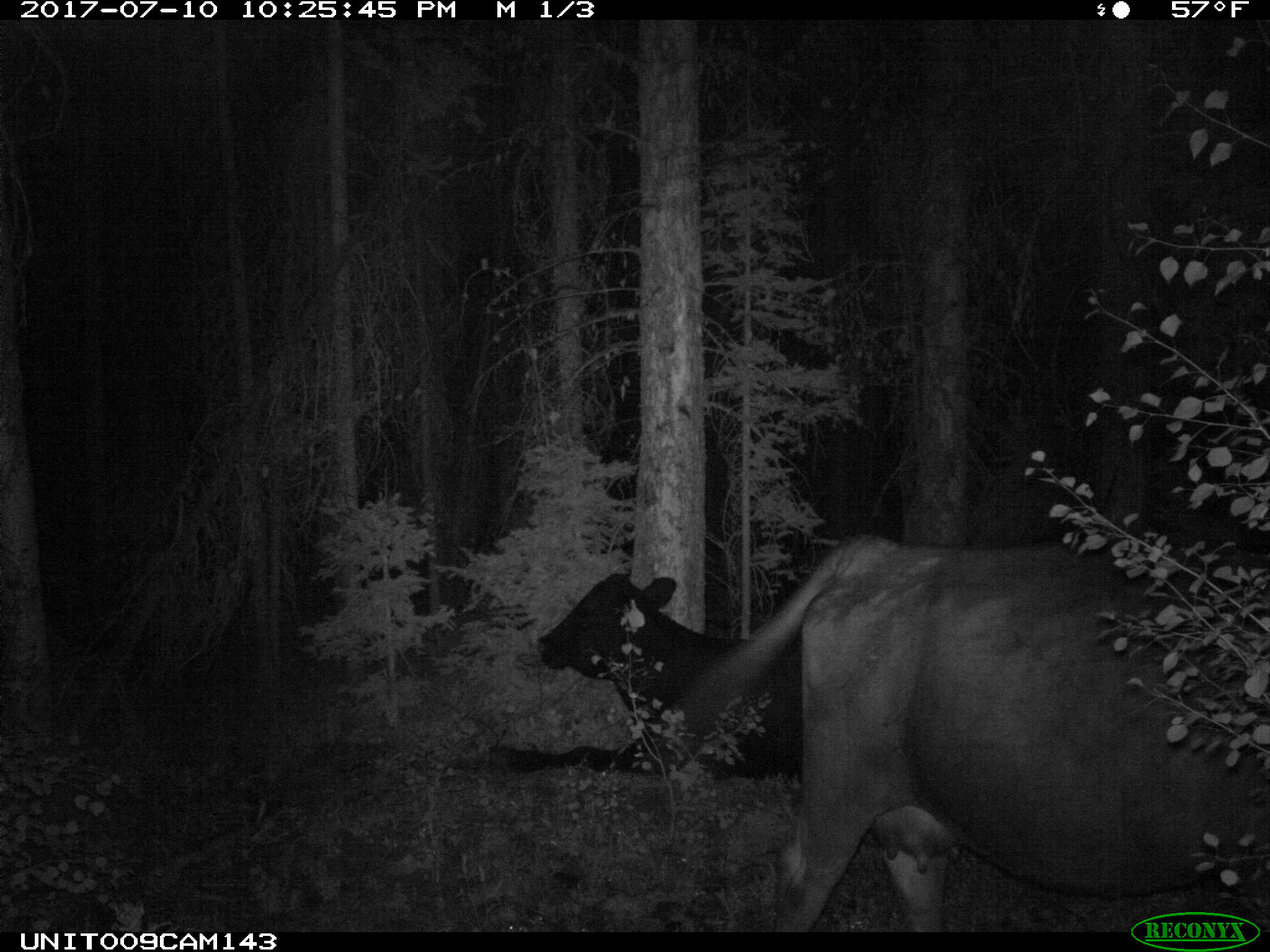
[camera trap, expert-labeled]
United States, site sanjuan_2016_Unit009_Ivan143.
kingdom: Animalia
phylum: Chordata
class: Mammalia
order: Artiodactyla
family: Bovidae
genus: Bos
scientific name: Bos taurus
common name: domestic cow